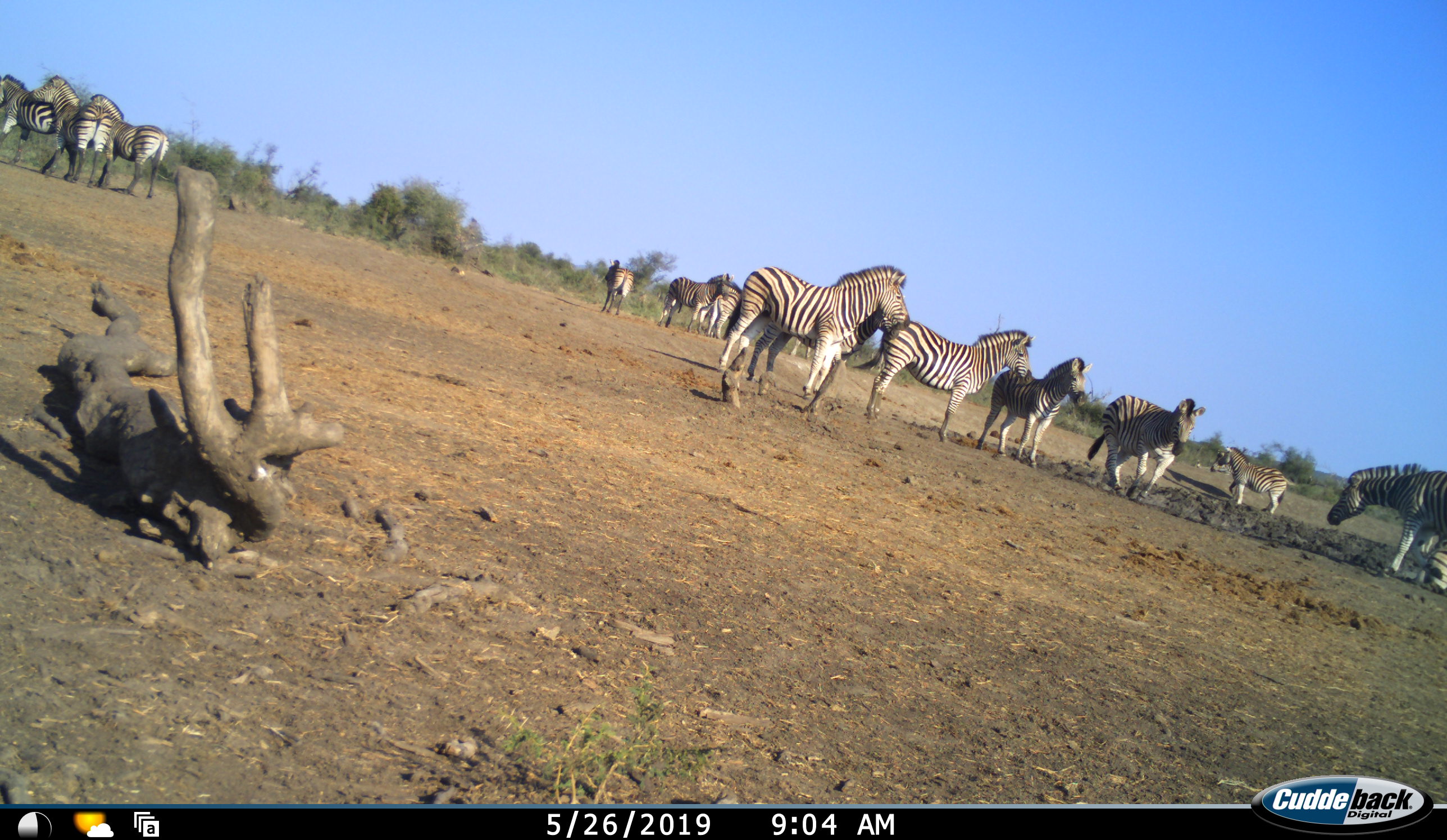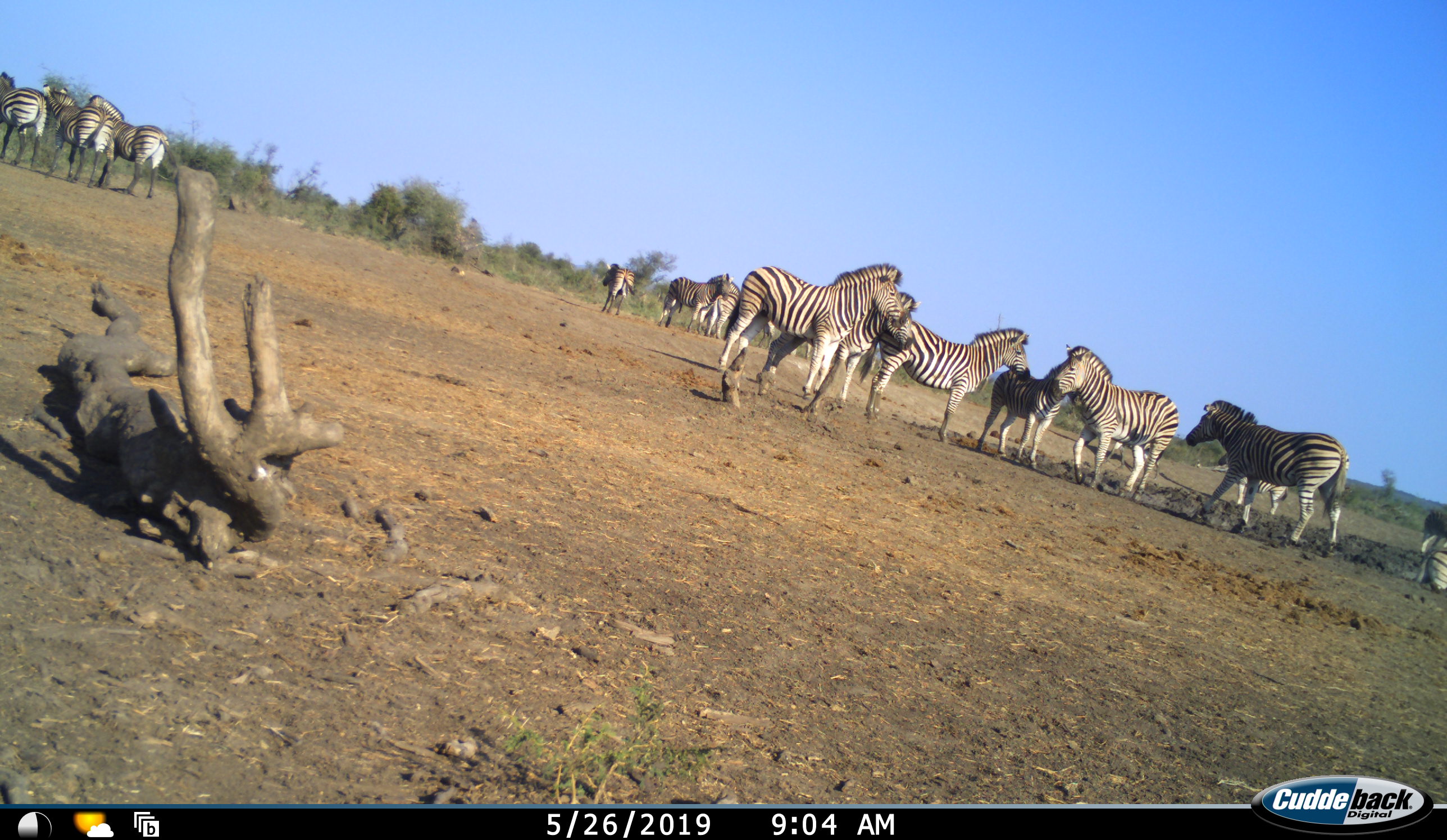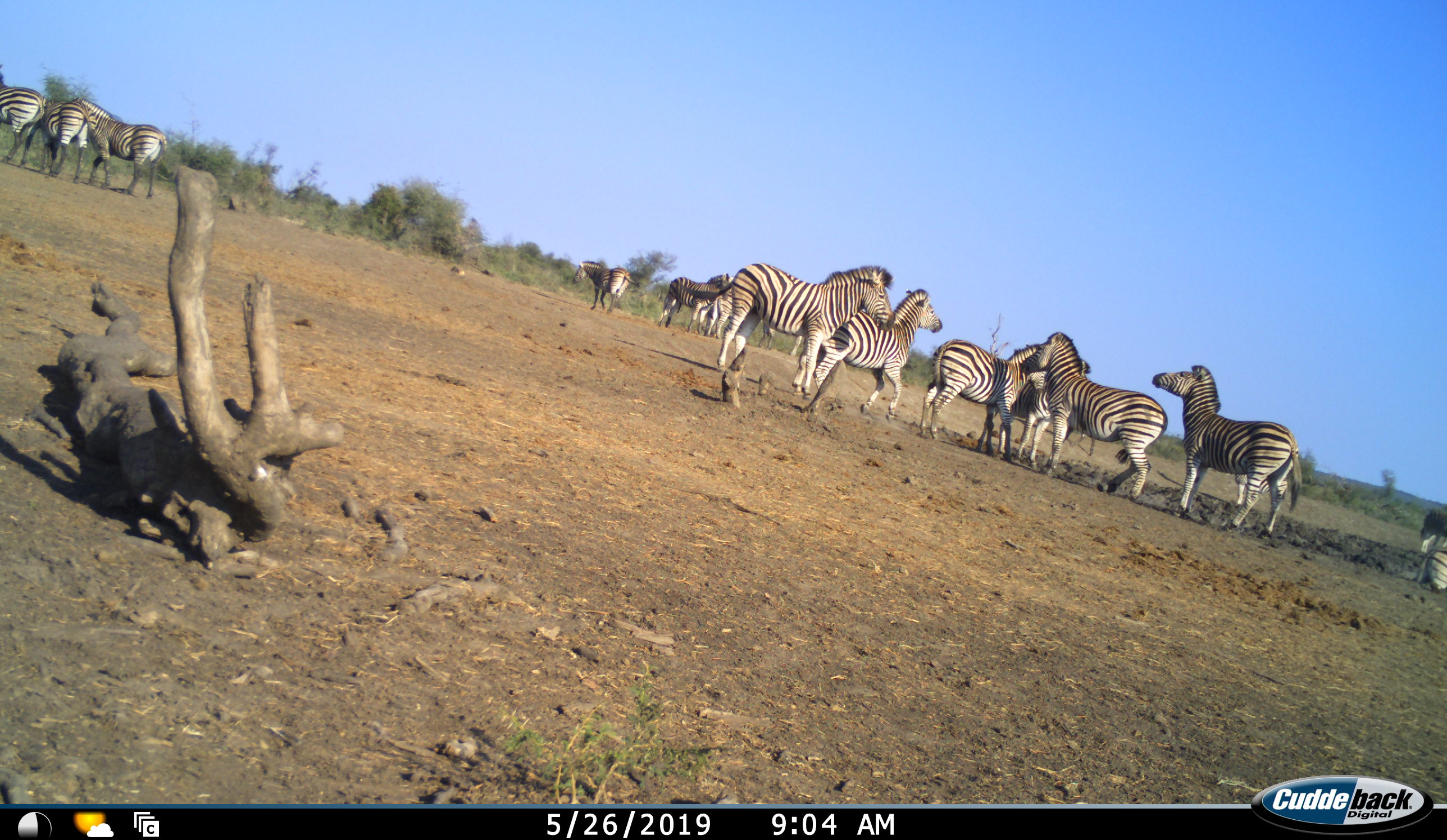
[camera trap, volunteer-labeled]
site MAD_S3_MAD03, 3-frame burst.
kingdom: Animalia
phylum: Chordata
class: Mammalia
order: Perissodactyla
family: Equidae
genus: Equus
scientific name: Equus quagga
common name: plains zebra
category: zebraplains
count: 11-50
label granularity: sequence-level